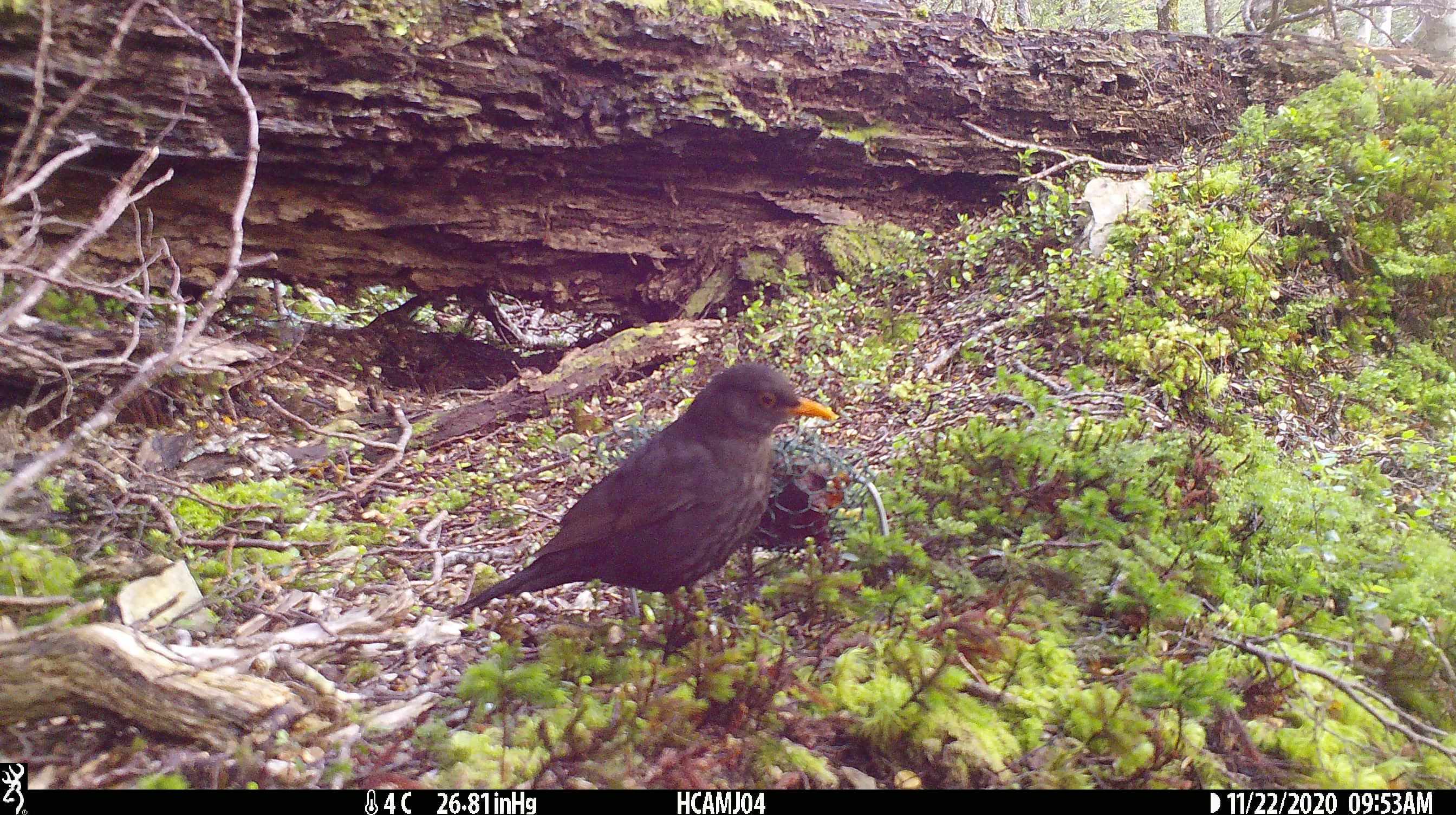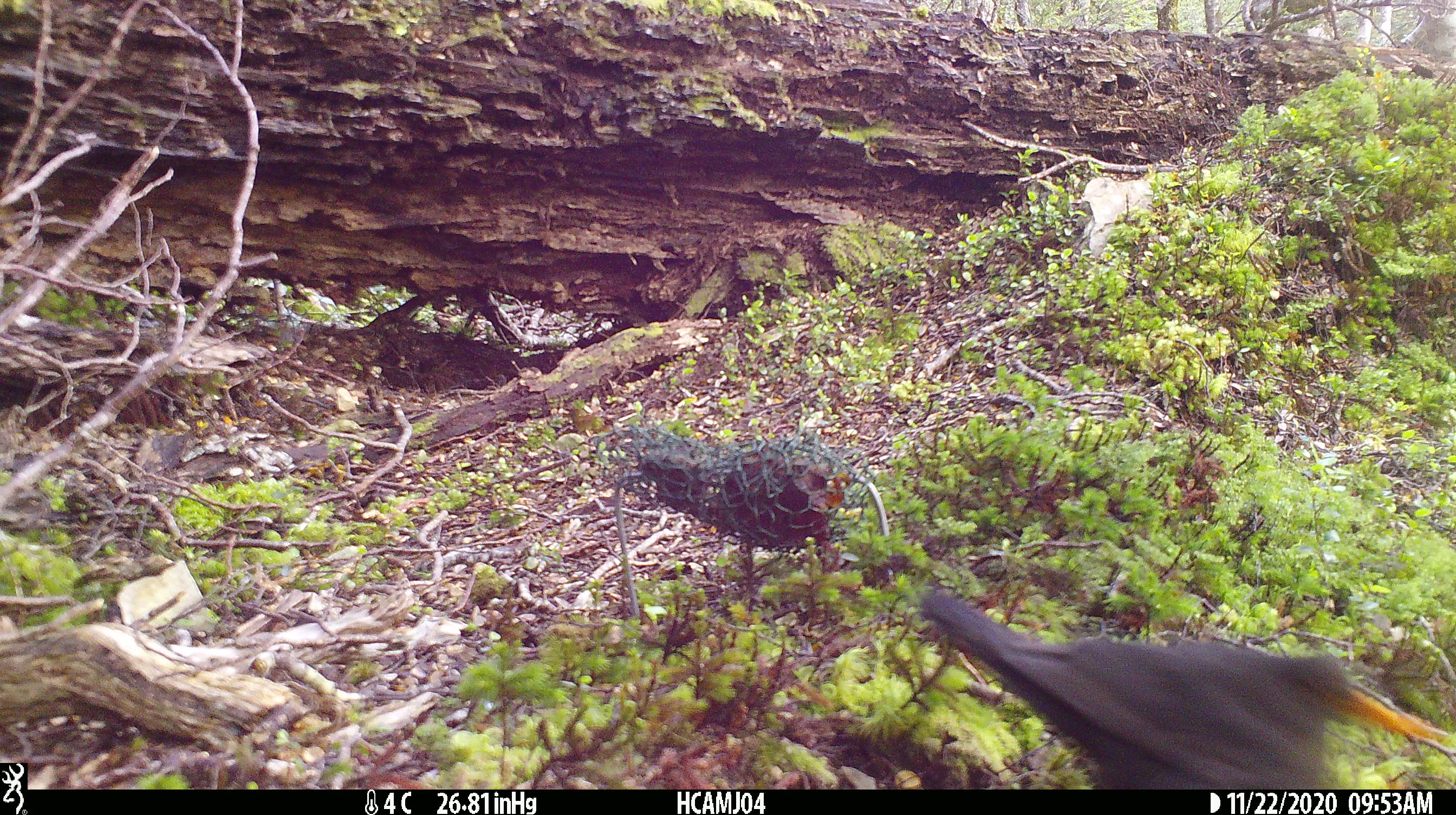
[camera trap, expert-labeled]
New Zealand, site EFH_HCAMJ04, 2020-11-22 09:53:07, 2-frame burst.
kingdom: Animalia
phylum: Chordata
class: Aves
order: Passeriformes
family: Turdidae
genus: Turdus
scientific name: Turdus merula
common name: eurasian blackbird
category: blackbird